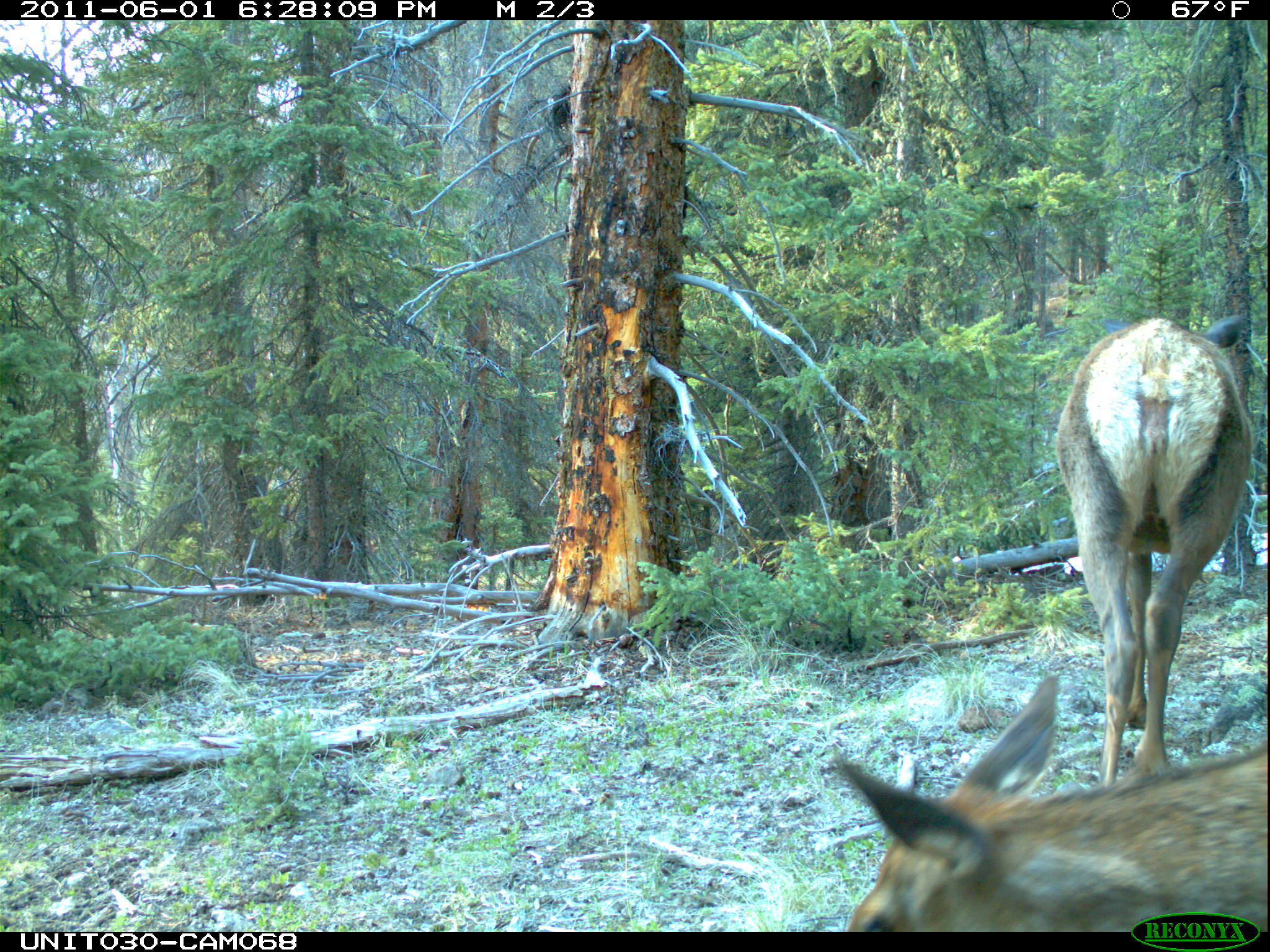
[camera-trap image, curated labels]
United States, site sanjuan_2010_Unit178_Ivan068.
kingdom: Animalia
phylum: Chordata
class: Mammalia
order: Artiodactyla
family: Cervidae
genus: Cervus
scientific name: Cervus elaphus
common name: red deer